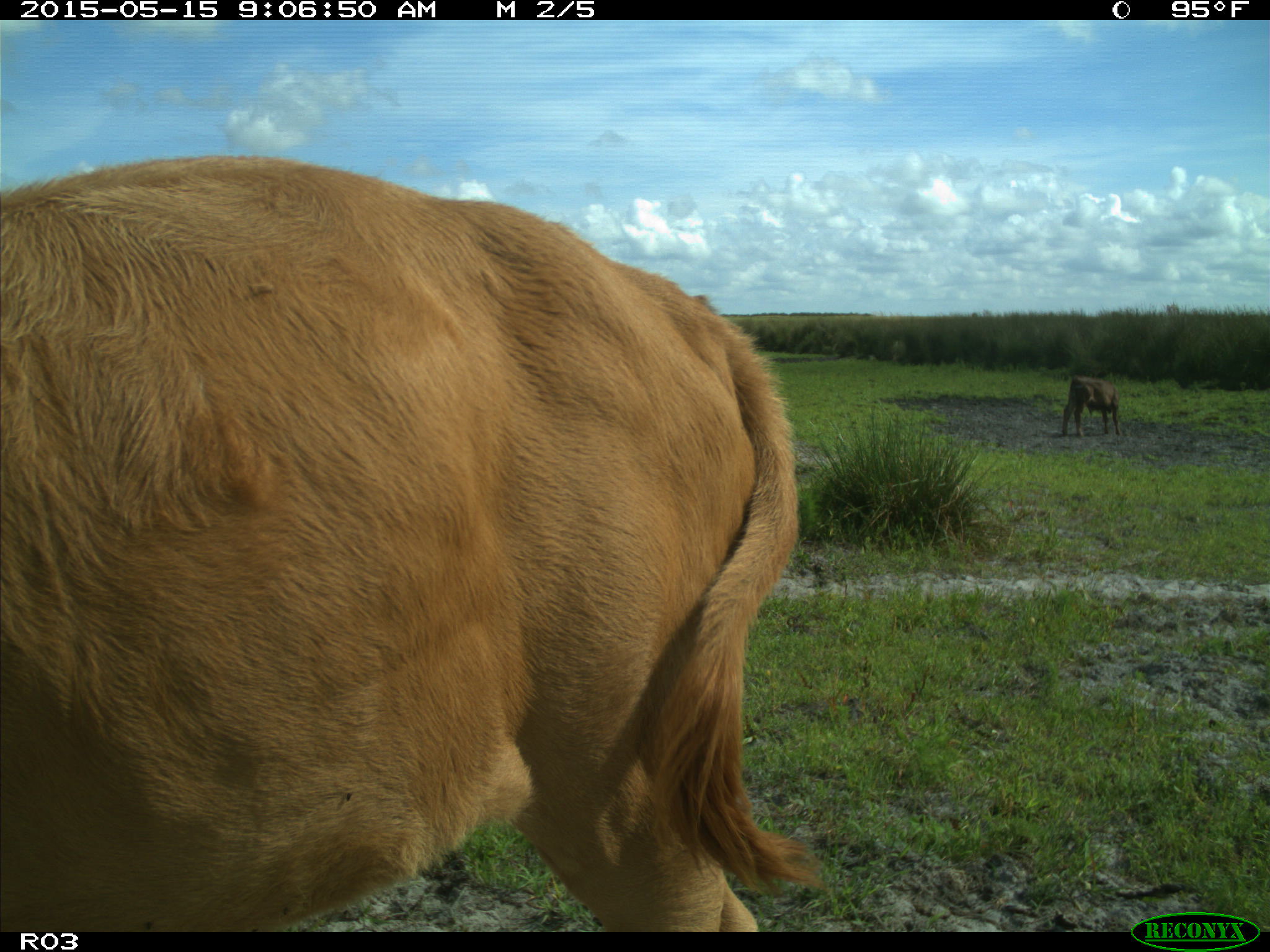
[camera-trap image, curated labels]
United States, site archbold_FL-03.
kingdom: Animalia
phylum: Chordata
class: Mammalia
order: Artiodactyla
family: Bovidae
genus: Bos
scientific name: Bos taurus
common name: domestic cow